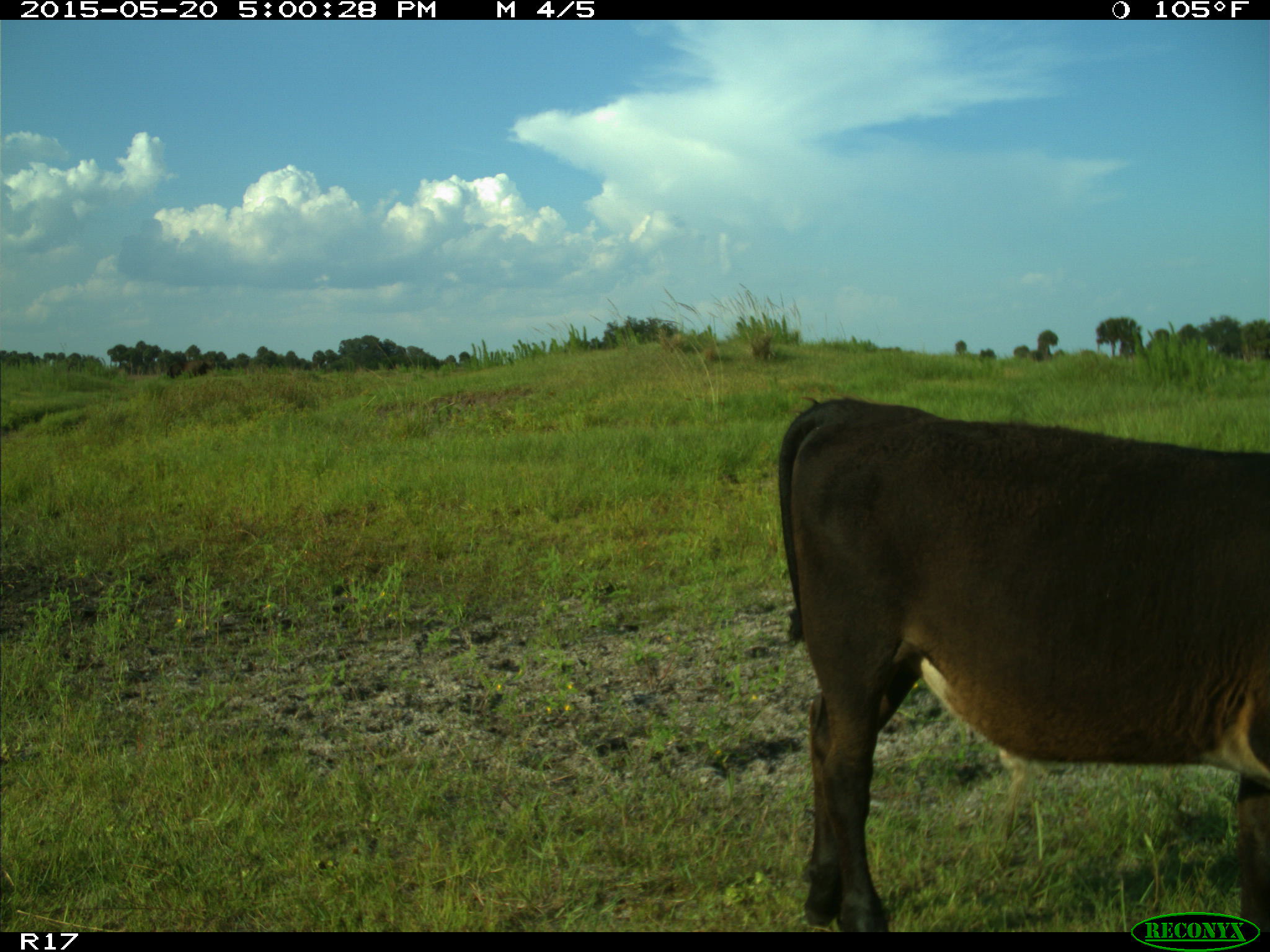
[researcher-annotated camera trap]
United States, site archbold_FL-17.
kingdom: Animalia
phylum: Chordata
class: Mammalia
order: Artiodactyla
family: Bovidae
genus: Bos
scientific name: Bos taurus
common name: domestic cow